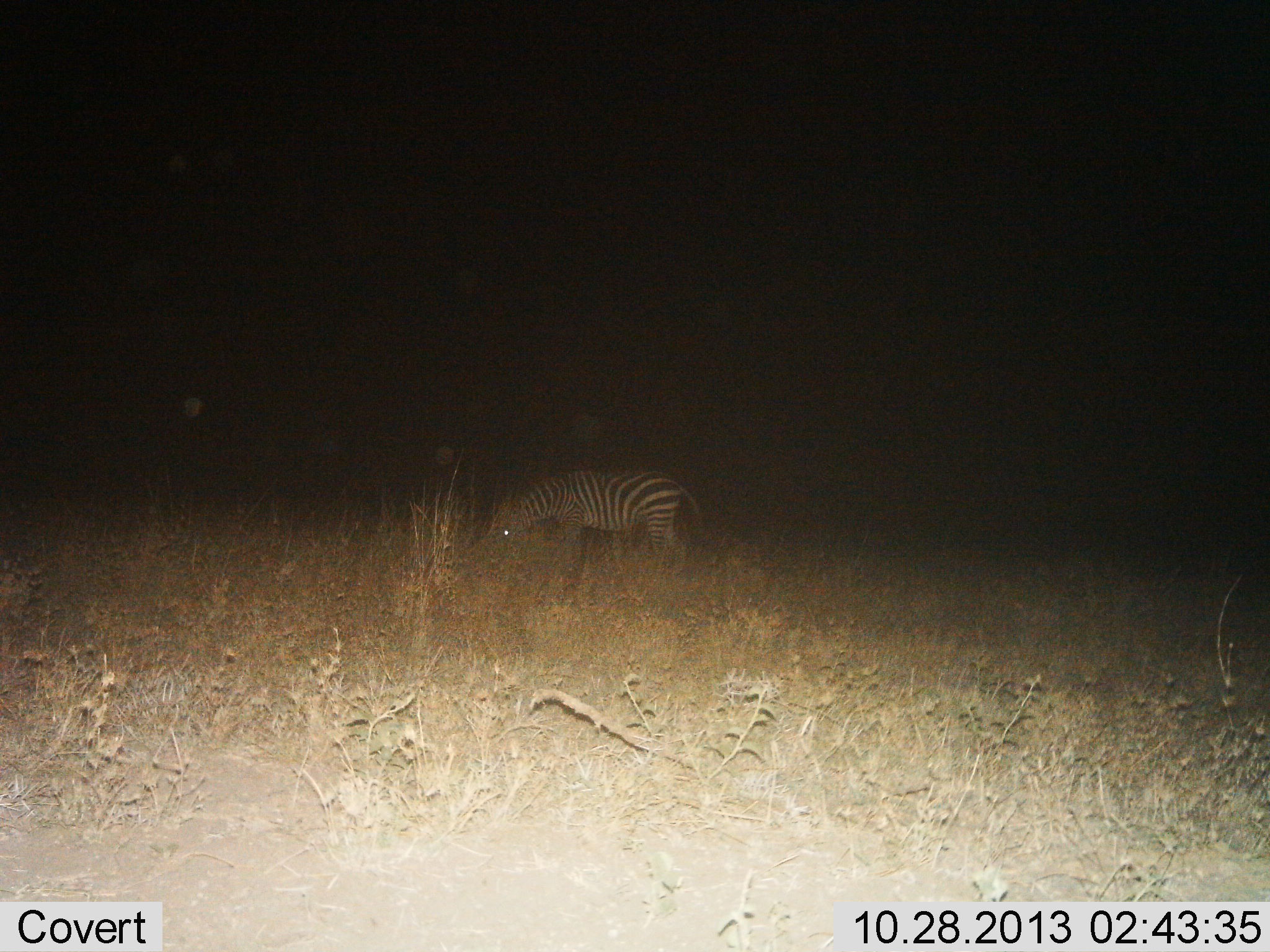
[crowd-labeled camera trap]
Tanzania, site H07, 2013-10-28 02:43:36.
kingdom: Animalia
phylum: Chordata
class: Mammalia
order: Perissodactyla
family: Equidae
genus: Equus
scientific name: Equus quagga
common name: plains zebra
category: zebra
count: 1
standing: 32%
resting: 0%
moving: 0%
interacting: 0%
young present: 0%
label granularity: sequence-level